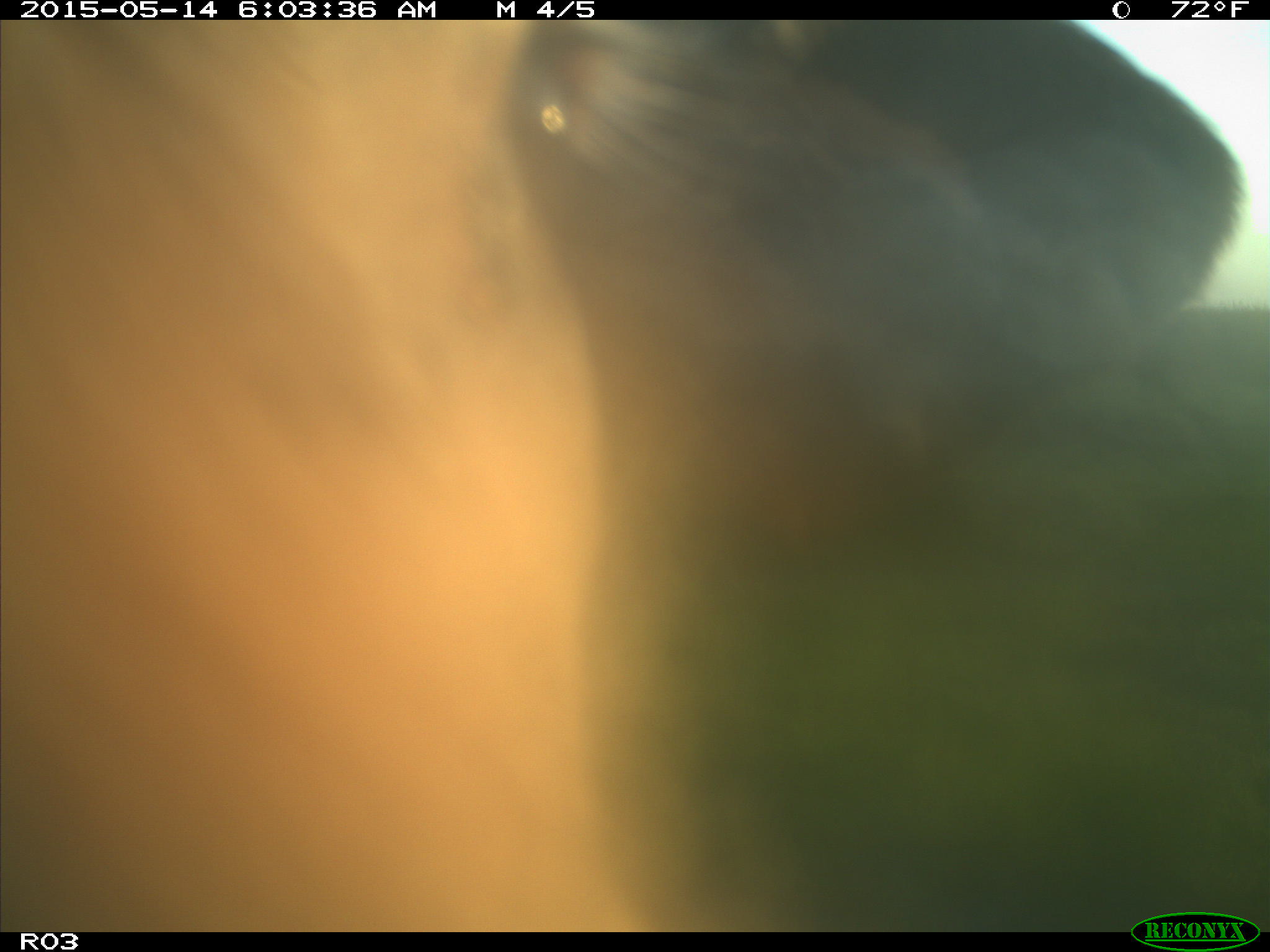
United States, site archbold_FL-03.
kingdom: Animalia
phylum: Chordata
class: Mammalia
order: Artiodactyla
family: Bovidae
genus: Bos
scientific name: Bos taurus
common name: domestic cow